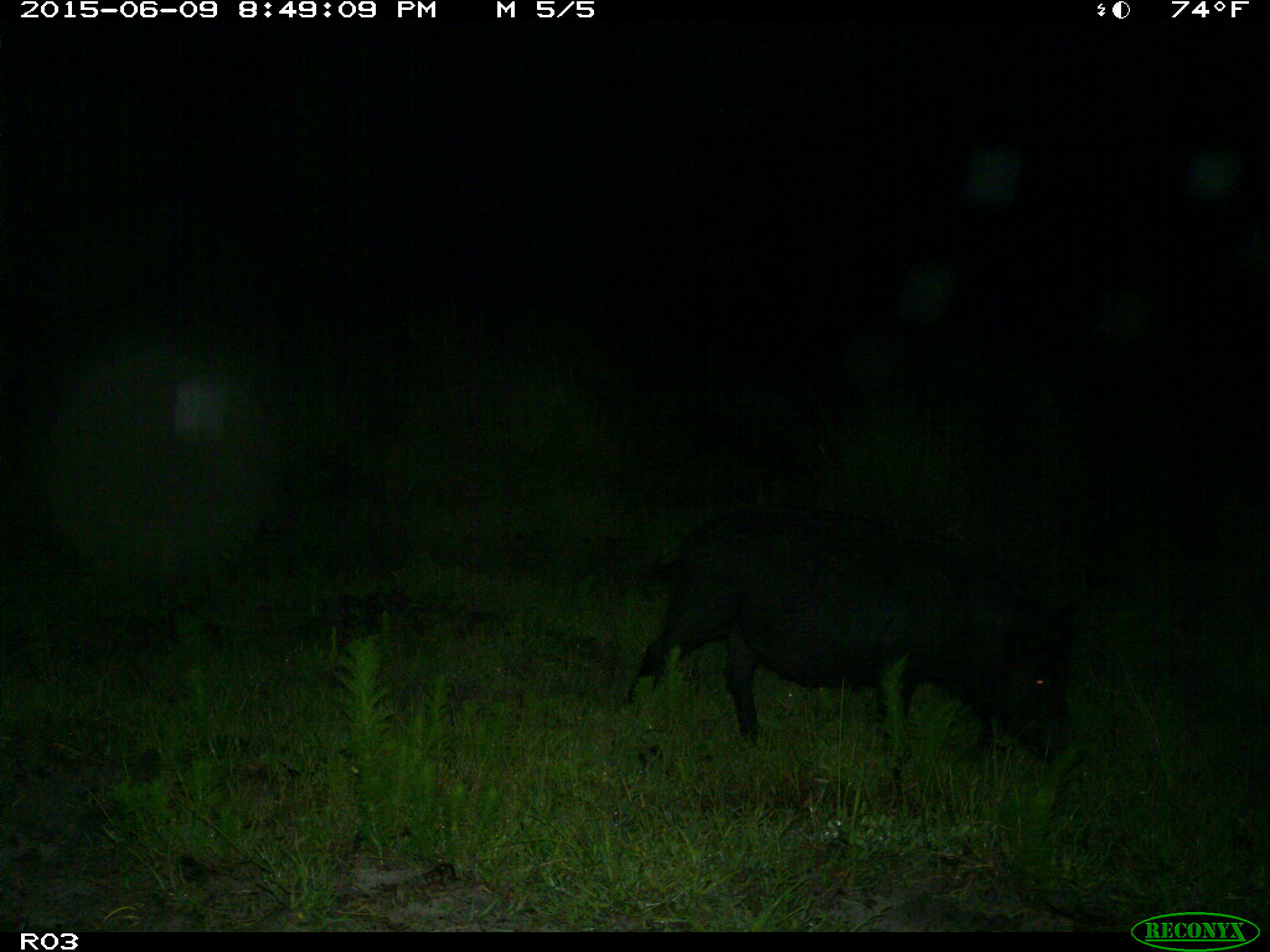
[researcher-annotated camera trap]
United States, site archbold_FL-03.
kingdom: Animalia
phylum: Chordata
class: Mammalia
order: Artiodactyla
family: Suidae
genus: Sus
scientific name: Sus scrofa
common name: wild boar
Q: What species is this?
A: Sus scrofa (wild boar).